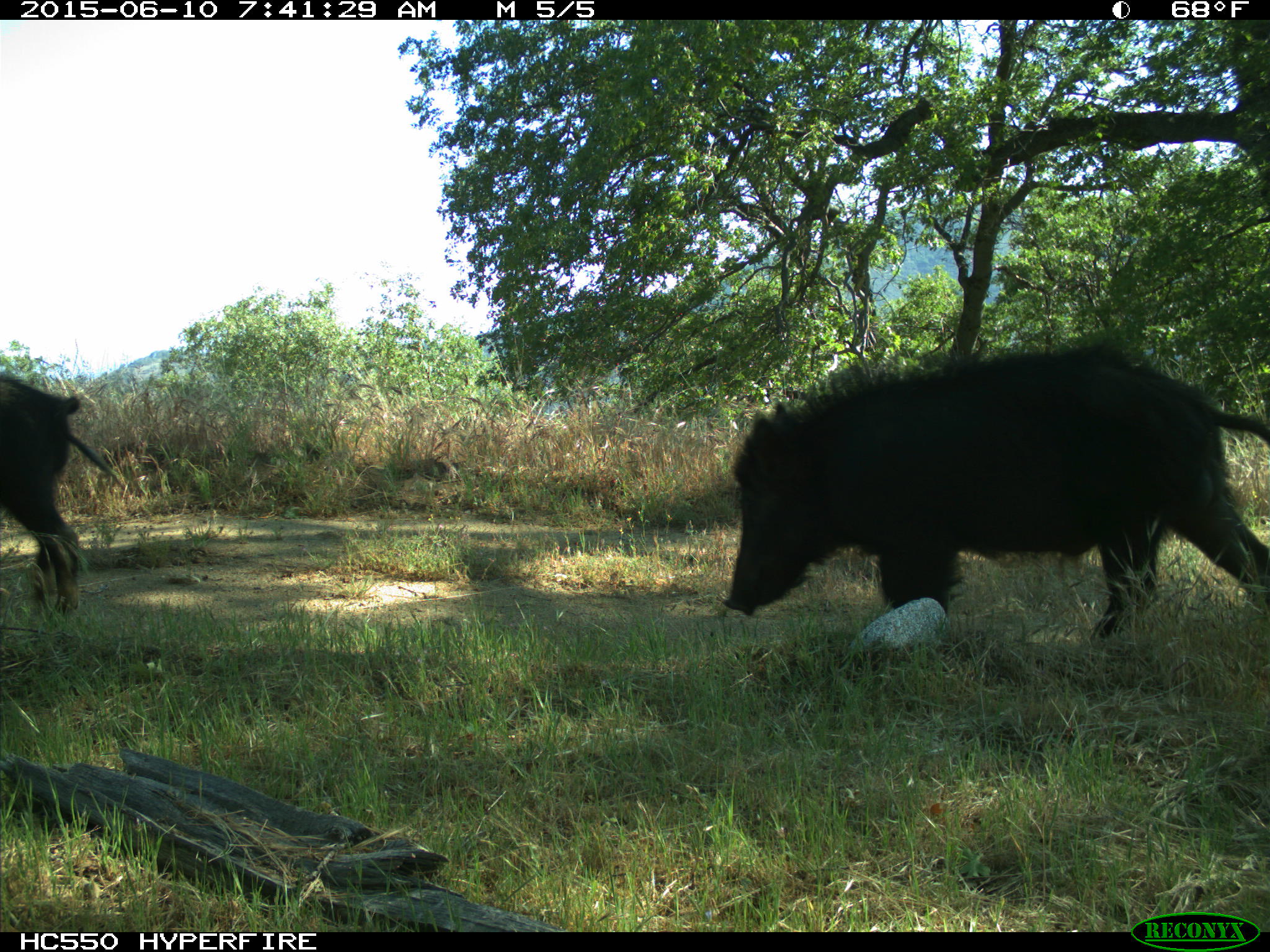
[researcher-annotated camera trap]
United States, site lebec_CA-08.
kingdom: Animalia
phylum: Chordata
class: Mammalia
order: Artiodactyla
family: Suidae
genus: Sus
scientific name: Sus scrofa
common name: wild boar